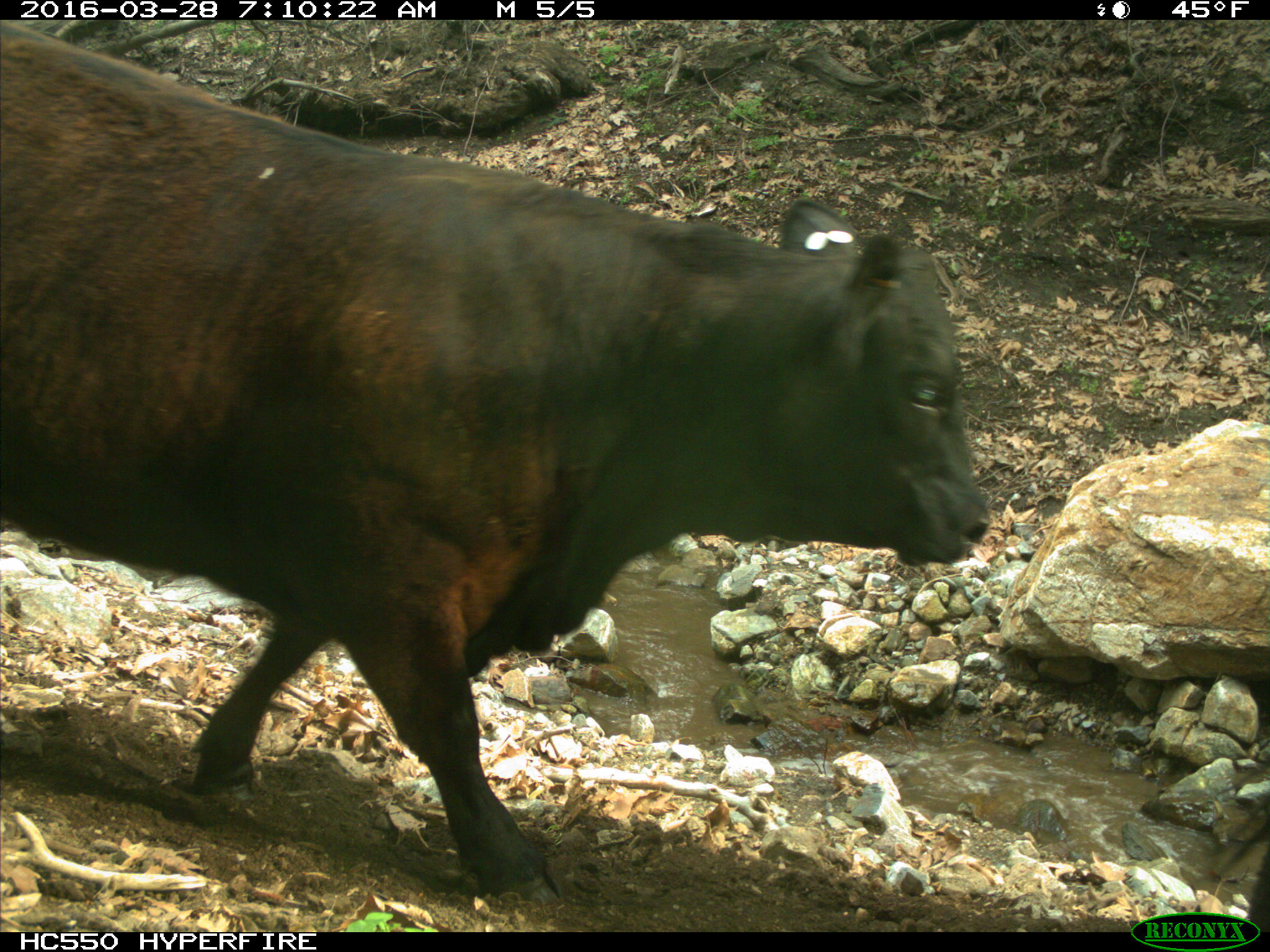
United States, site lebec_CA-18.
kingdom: Animalia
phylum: Chordata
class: Mammalia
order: Artiodactyla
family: Bovidae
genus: Bos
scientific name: Bos taurus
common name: domestic cow